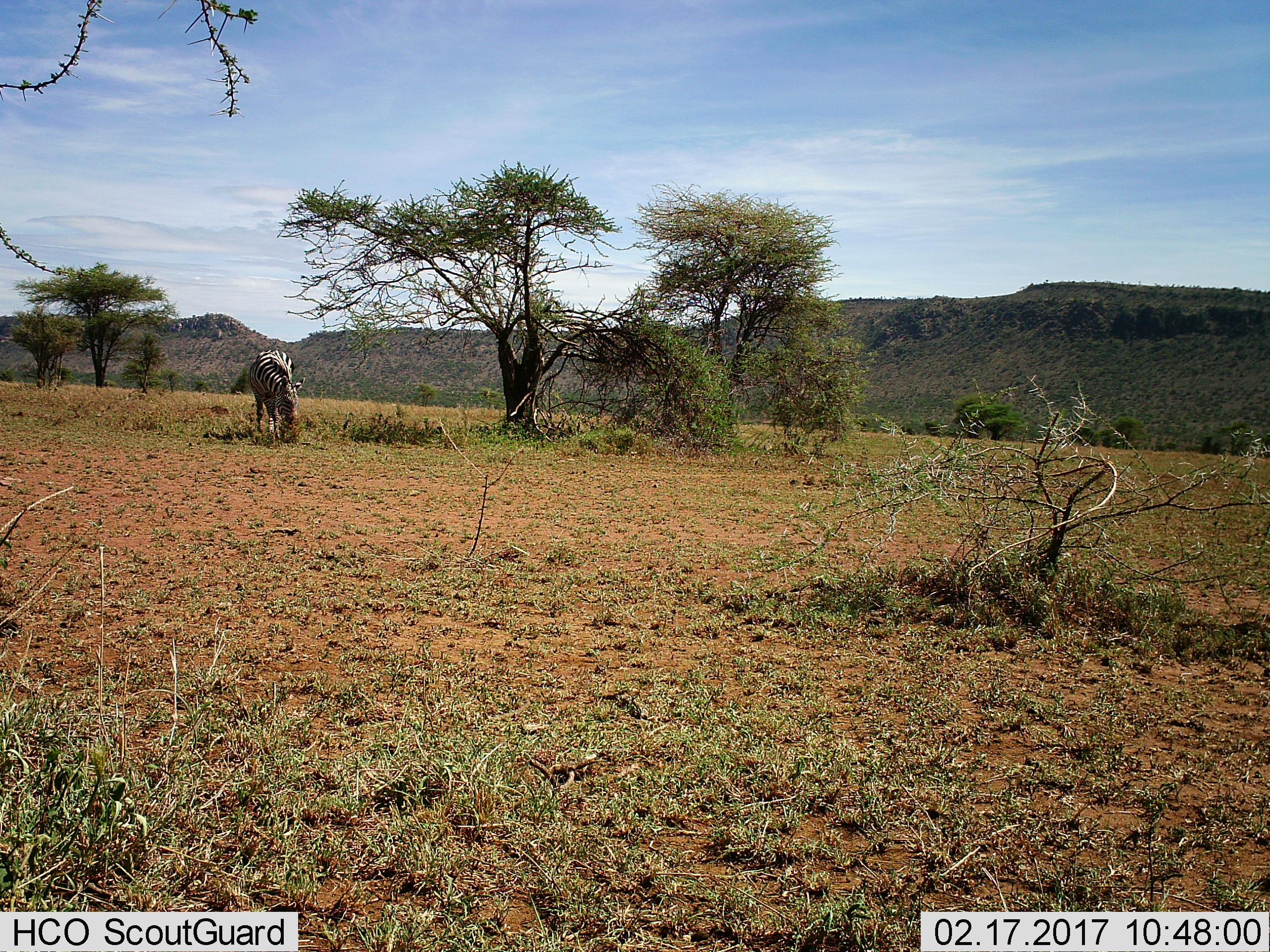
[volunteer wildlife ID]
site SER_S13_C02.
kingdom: Animalia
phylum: Chordata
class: Mammalia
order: Perissodactyla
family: Equidae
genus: Equus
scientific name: Equus quagga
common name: plains zebra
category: zebraplains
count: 1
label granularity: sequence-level